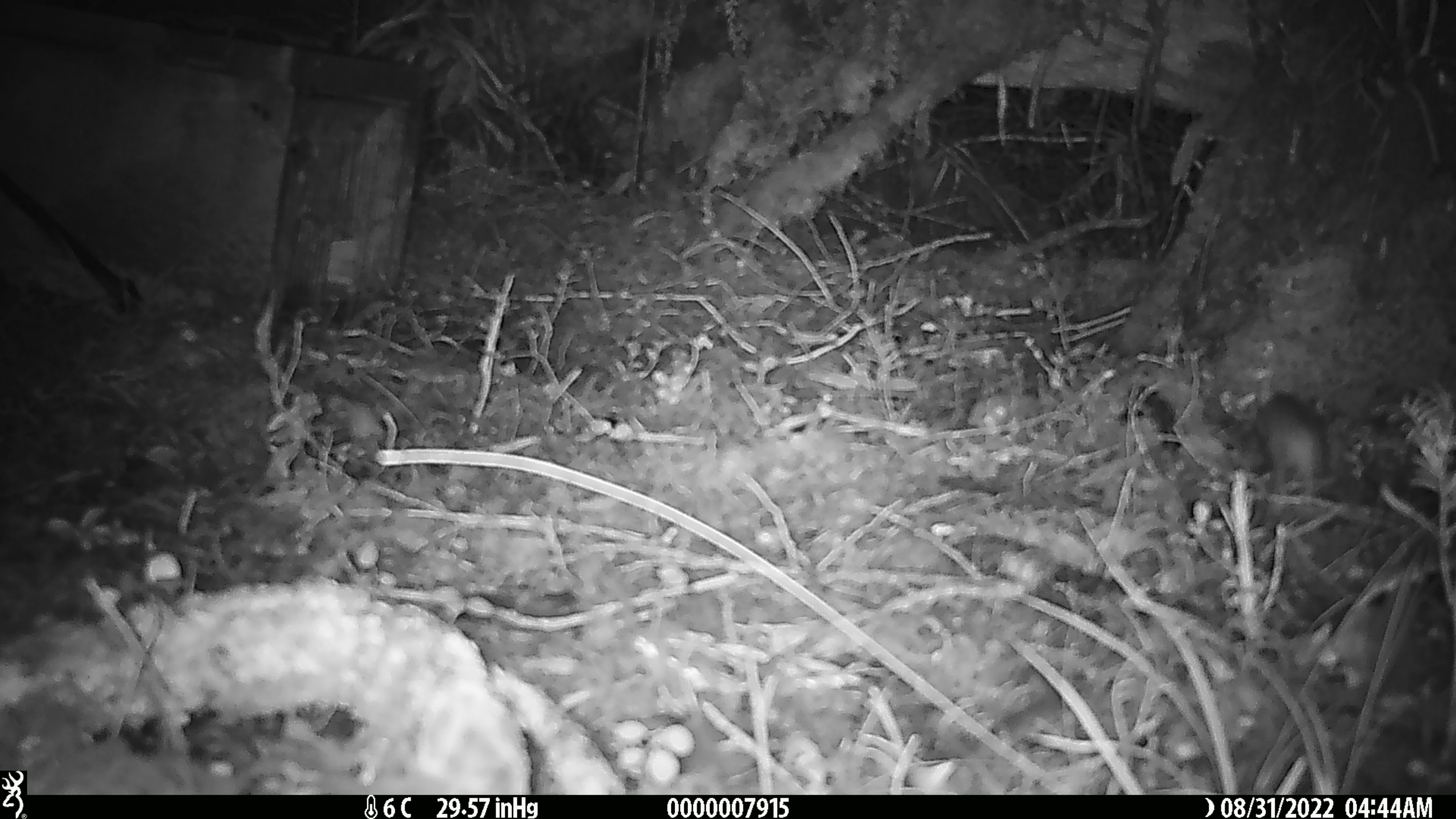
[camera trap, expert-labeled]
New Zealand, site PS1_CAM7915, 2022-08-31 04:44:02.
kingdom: Animalia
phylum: Chordata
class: Mammalia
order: Rodentia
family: Muridae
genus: Mus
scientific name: Mus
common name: mouse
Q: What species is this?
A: Mouse (Mus).